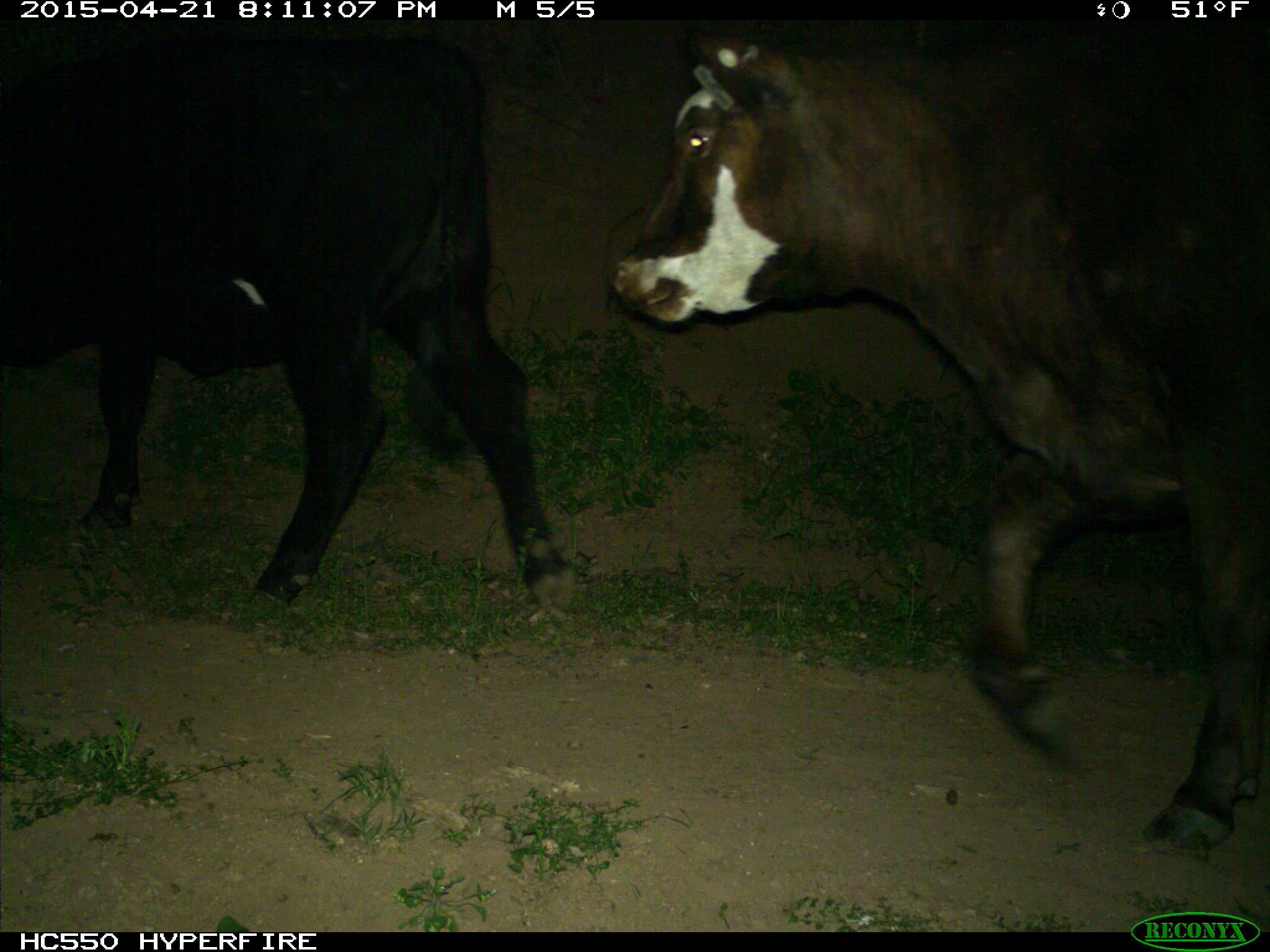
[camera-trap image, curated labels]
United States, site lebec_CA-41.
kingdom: Animalia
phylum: Chordata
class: Mammalia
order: Artiodactyla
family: Bovidae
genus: Bos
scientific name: Bos taurus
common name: domestic cow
Bos taurus (domestic cow).